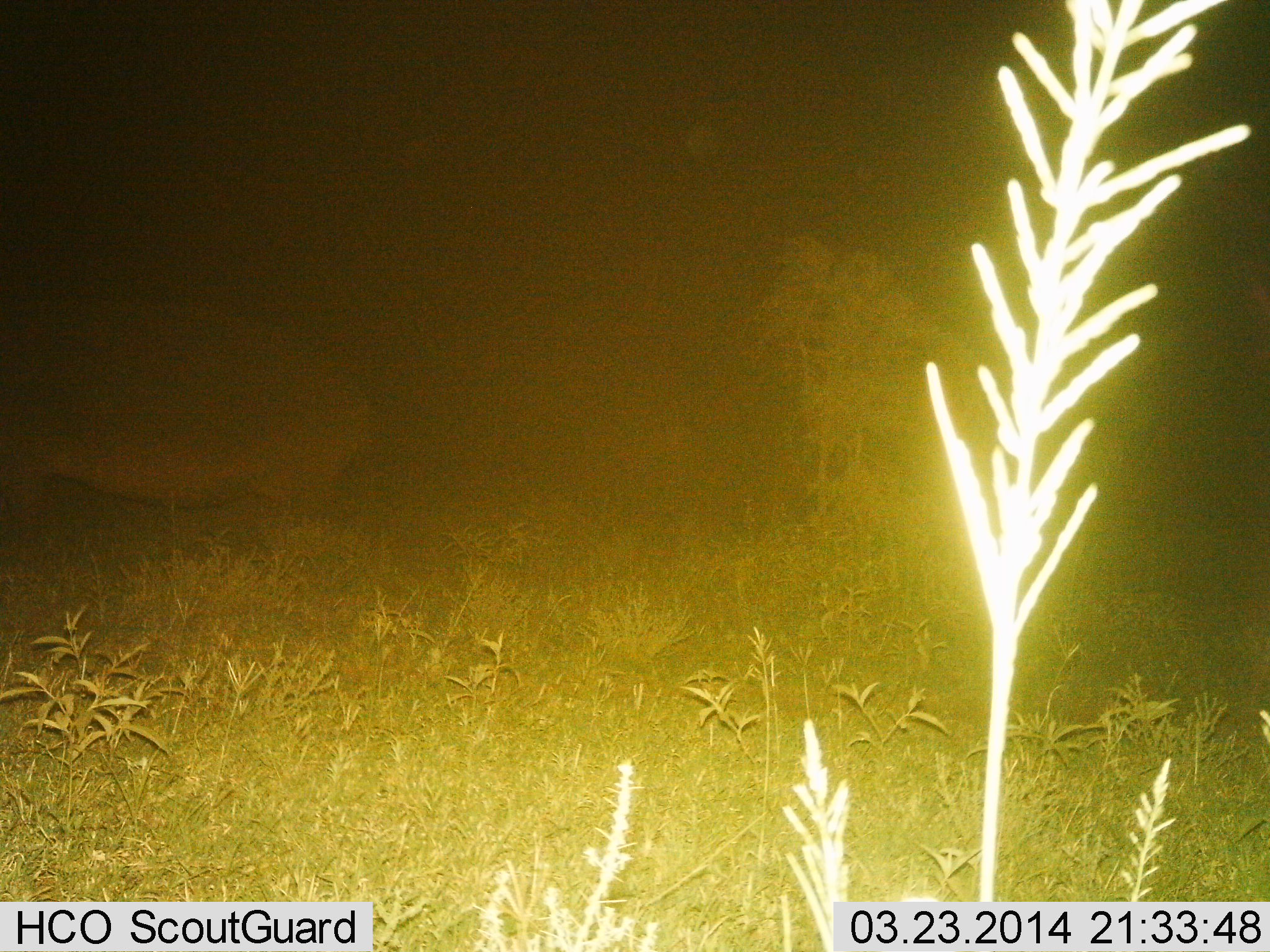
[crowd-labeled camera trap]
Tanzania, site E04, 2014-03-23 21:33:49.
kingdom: Animalia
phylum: Chordata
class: Mammalia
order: Artiodactyla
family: Hippopotamidae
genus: Hippopotamus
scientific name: Hippopotamus amphibius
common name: hippopotamus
Hippopotamus (Hippopotamus amphibius), count 1. Behavior (volunteer vote fractions): standing 80%, resting 0%, moving 20%, interacting 0%. Young present (vote fraction): 0%. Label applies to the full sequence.